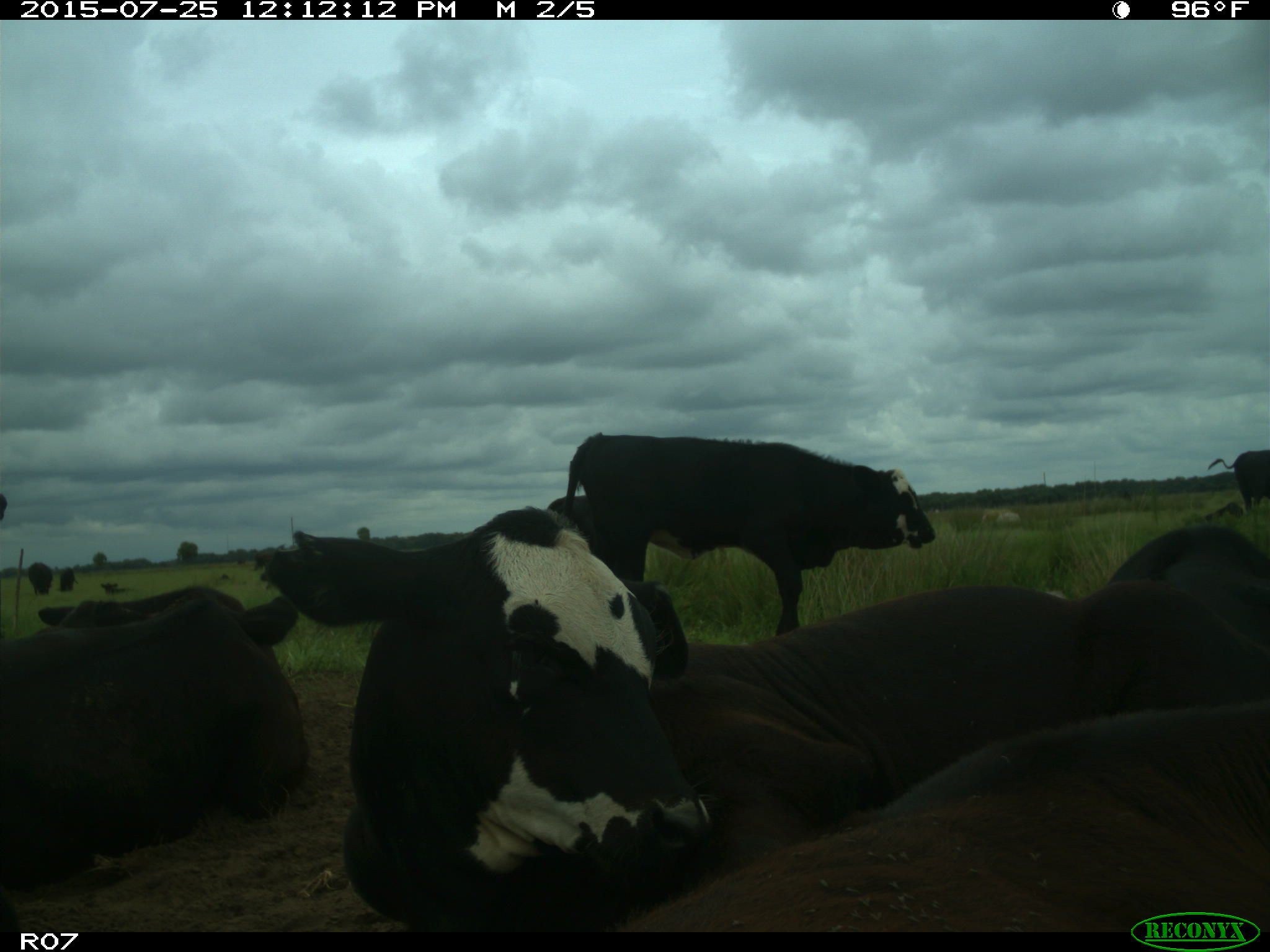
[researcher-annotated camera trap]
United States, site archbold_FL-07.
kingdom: Animalia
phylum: Chordata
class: Mammalia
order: Artiodactyla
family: Bovidae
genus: Bos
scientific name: Bos taurus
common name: domestic cow